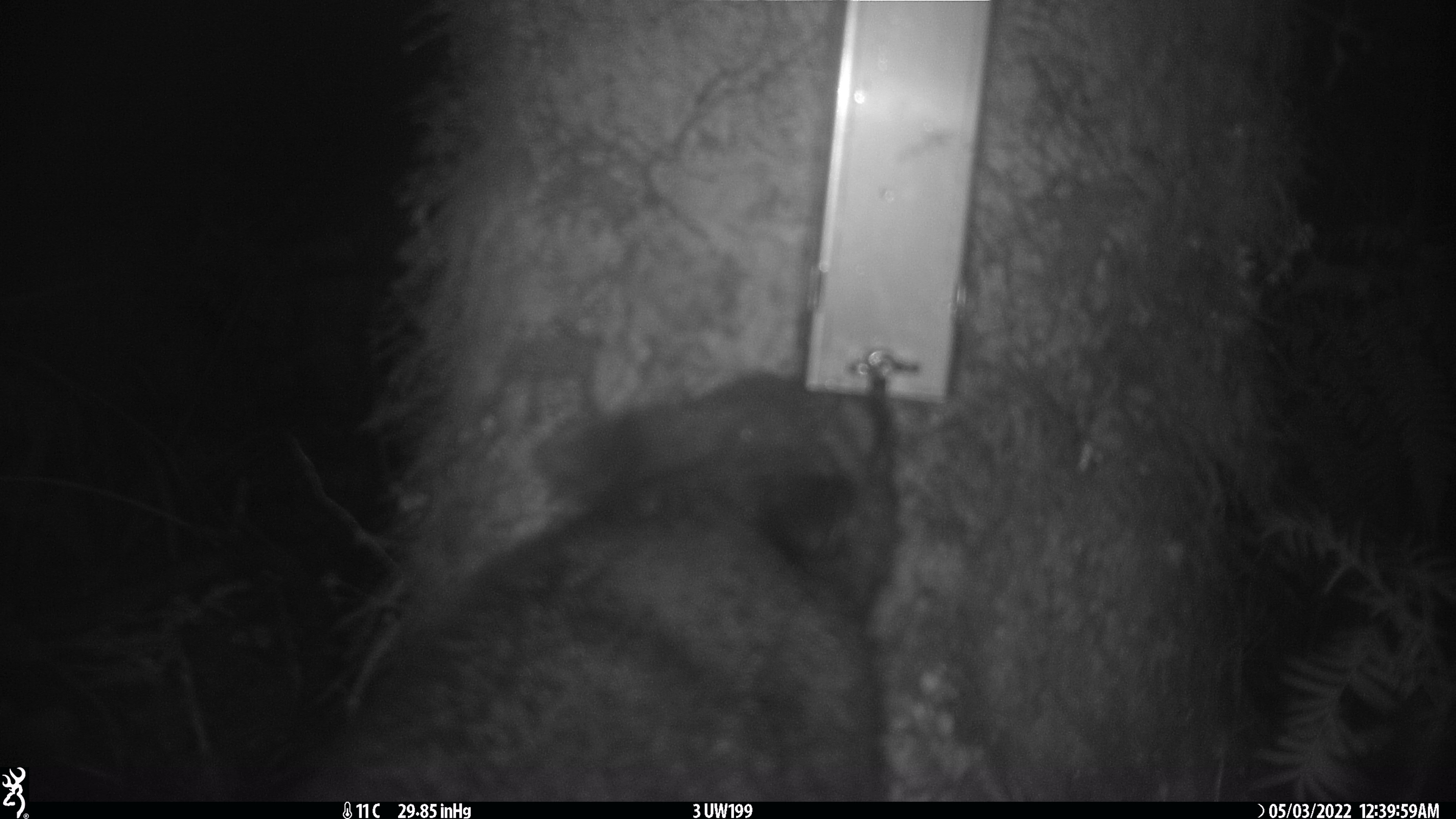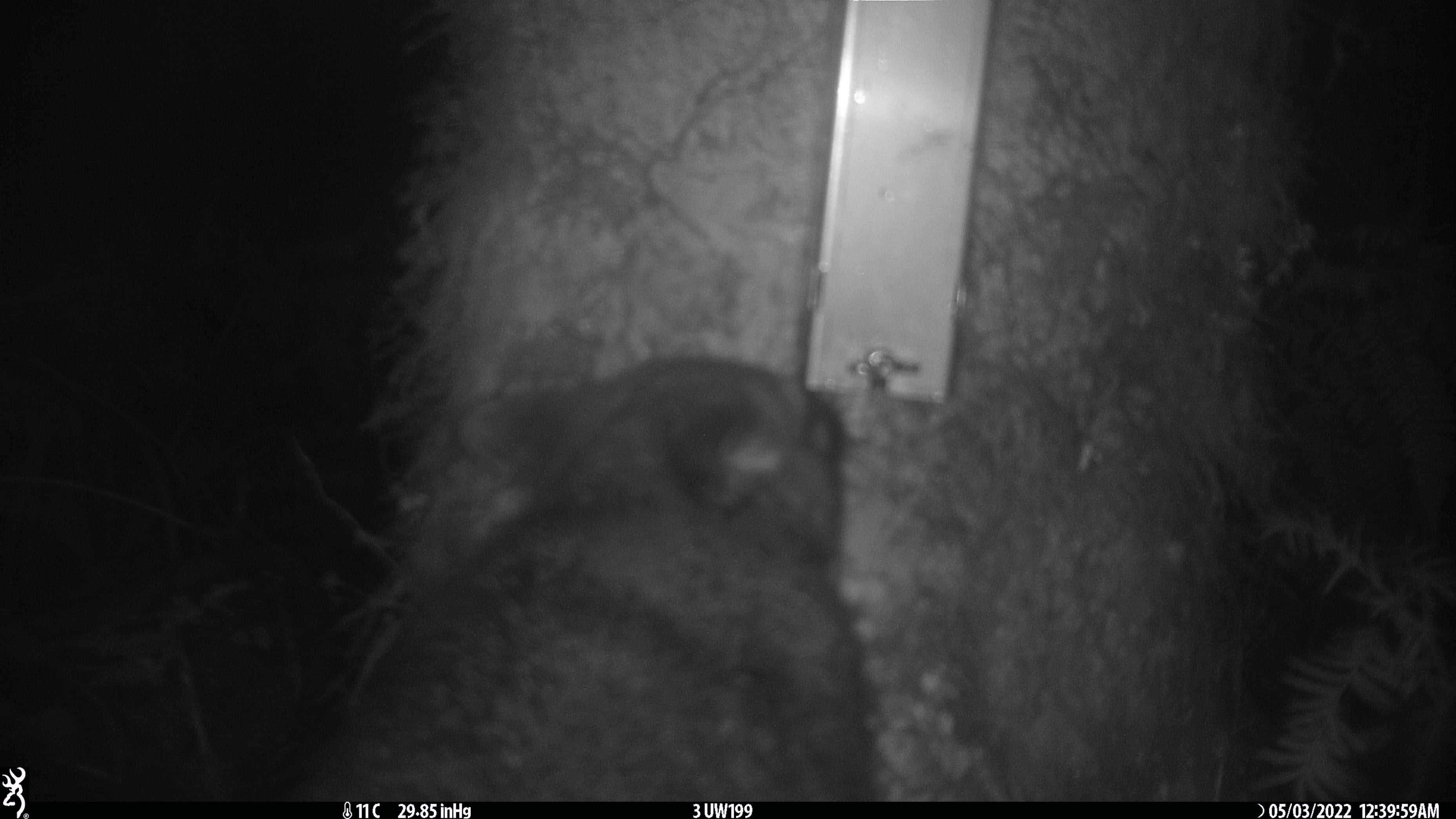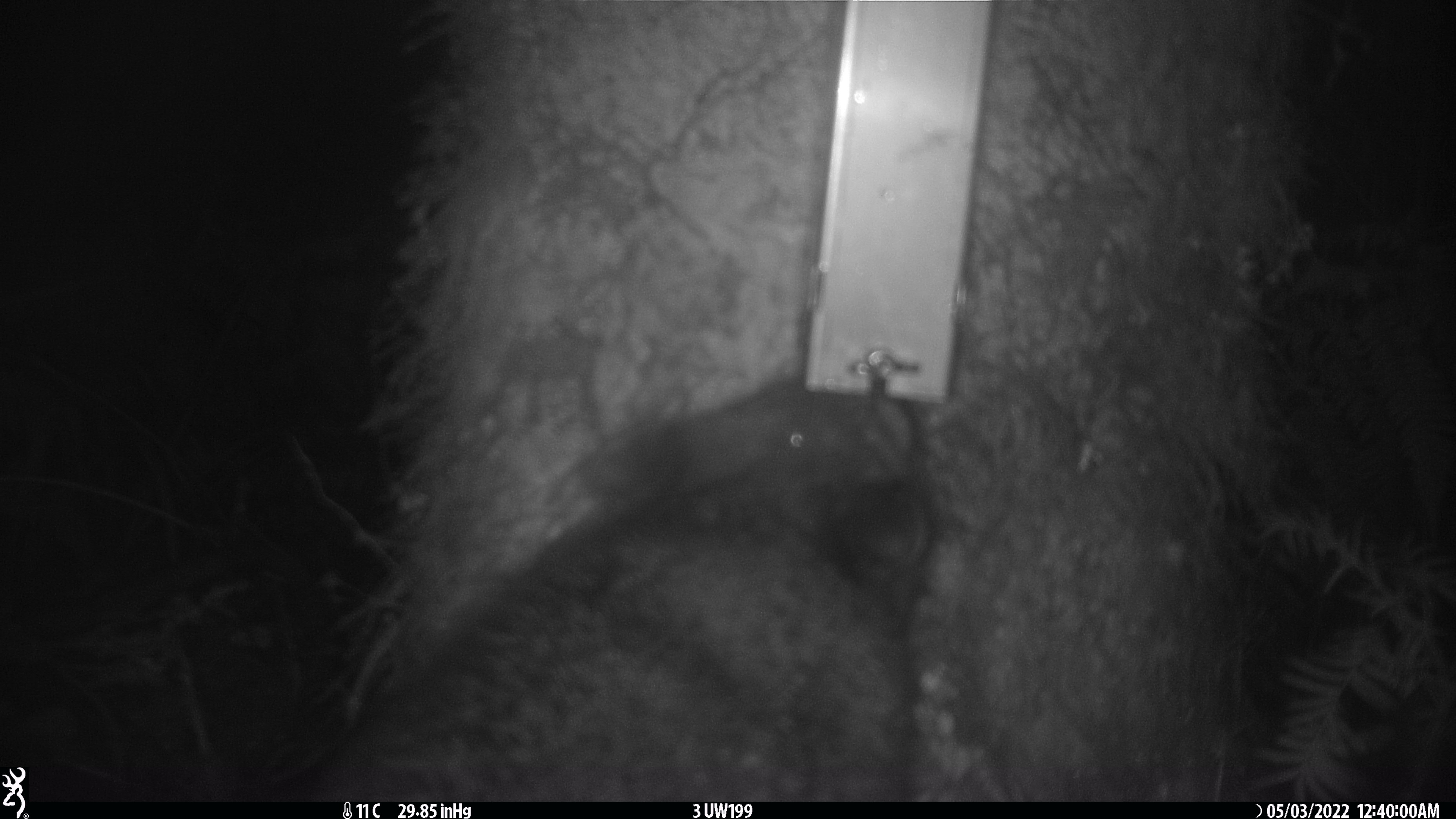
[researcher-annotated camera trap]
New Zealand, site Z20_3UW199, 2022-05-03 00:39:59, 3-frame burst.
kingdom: Animalia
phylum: Chordata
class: Mammalia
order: Diprotodontia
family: Phalangeridae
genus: Trichosurus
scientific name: Trichosurus vulpecula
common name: common brushtail possum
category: possum